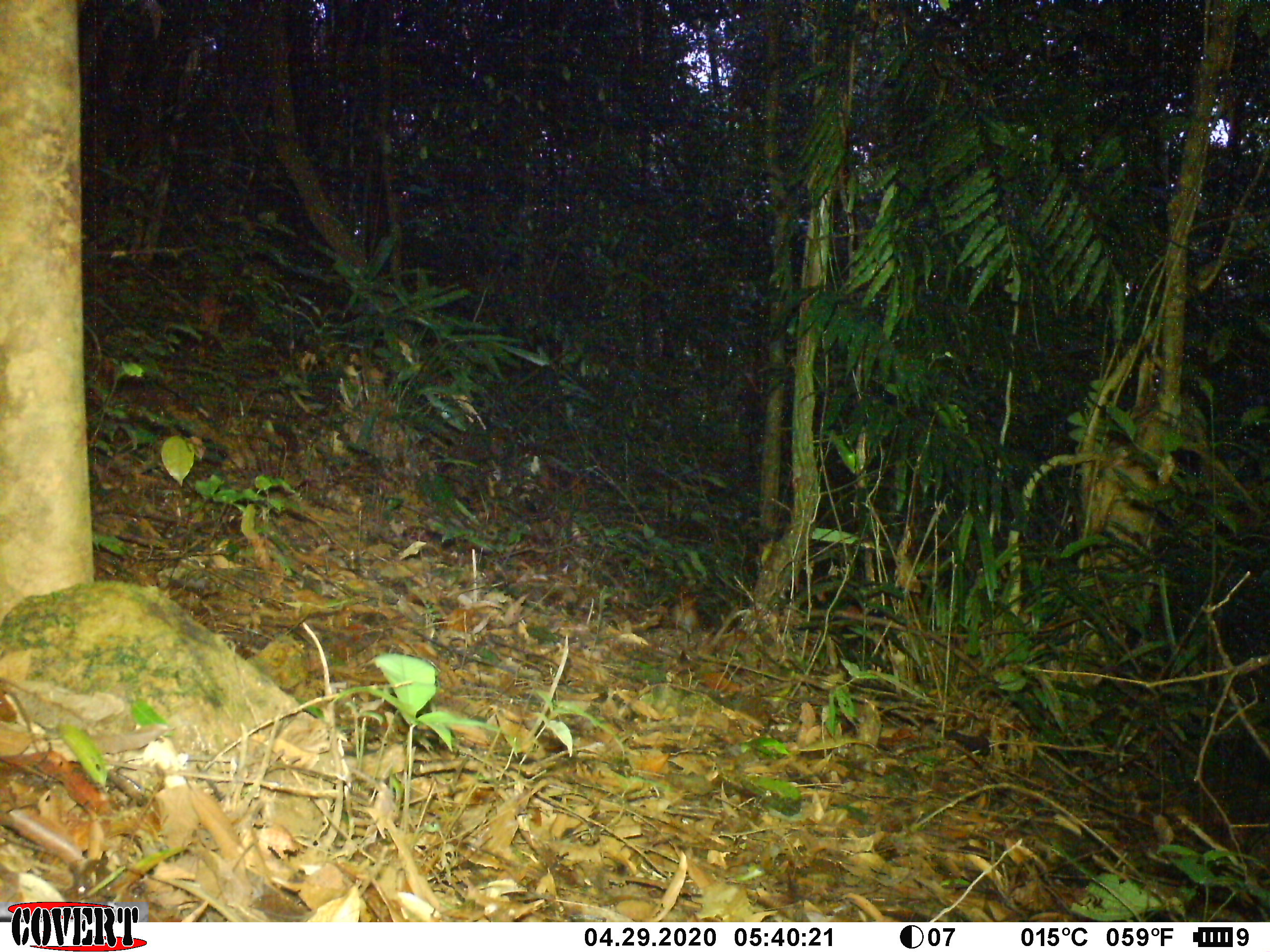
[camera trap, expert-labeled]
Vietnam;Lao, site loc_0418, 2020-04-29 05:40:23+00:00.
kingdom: Animalia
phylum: Chordata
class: Mammalia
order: Rodentia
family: Sciuridae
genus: Dremomys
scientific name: Dremomys rufigenis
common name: red-cheeked squirrel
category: red cheeked squirrel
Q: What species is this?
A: Red cheeked squirrel (red-cheeked squirrel) (Dremomys rufigenis).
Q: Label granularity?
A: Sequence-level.